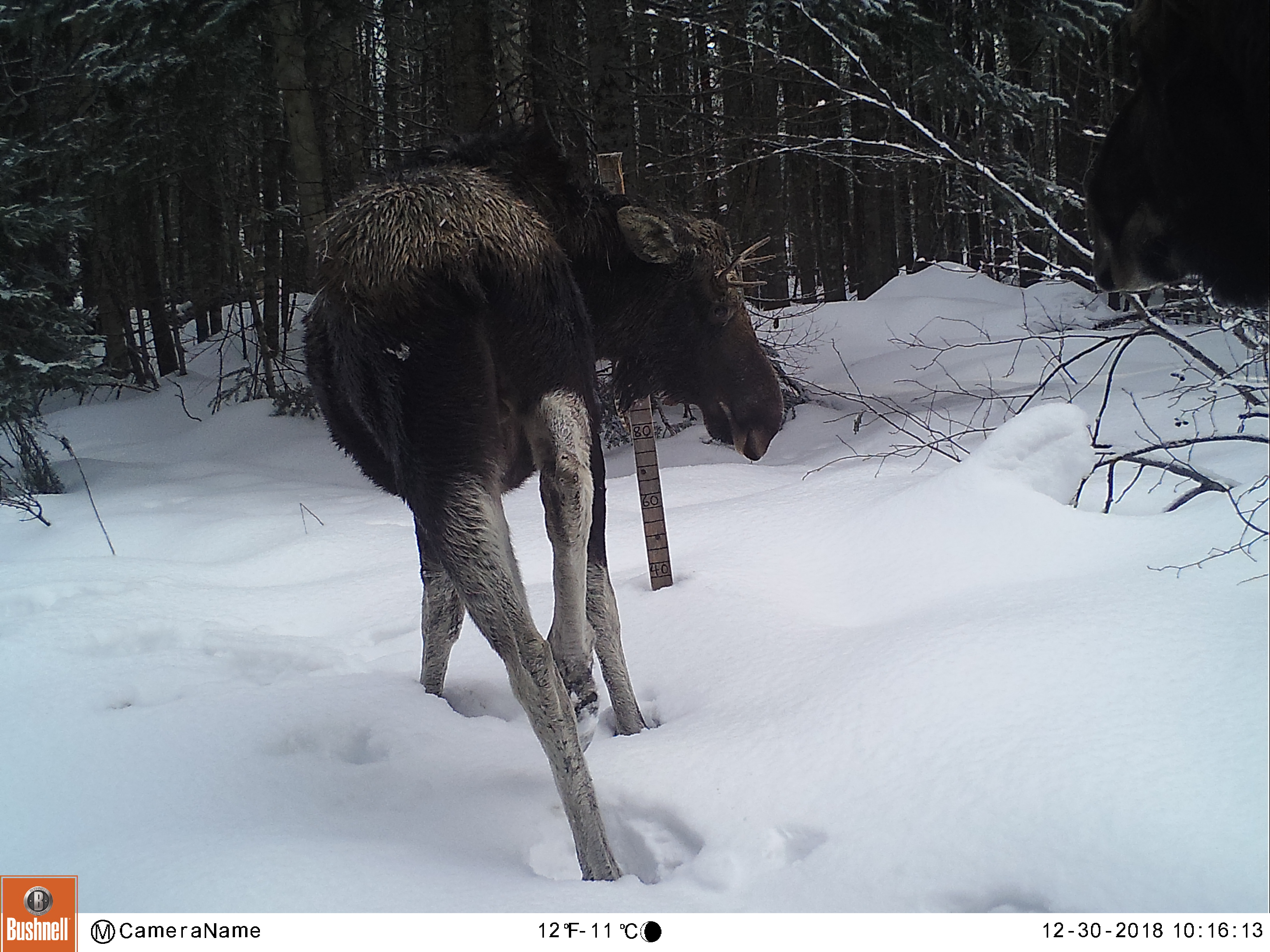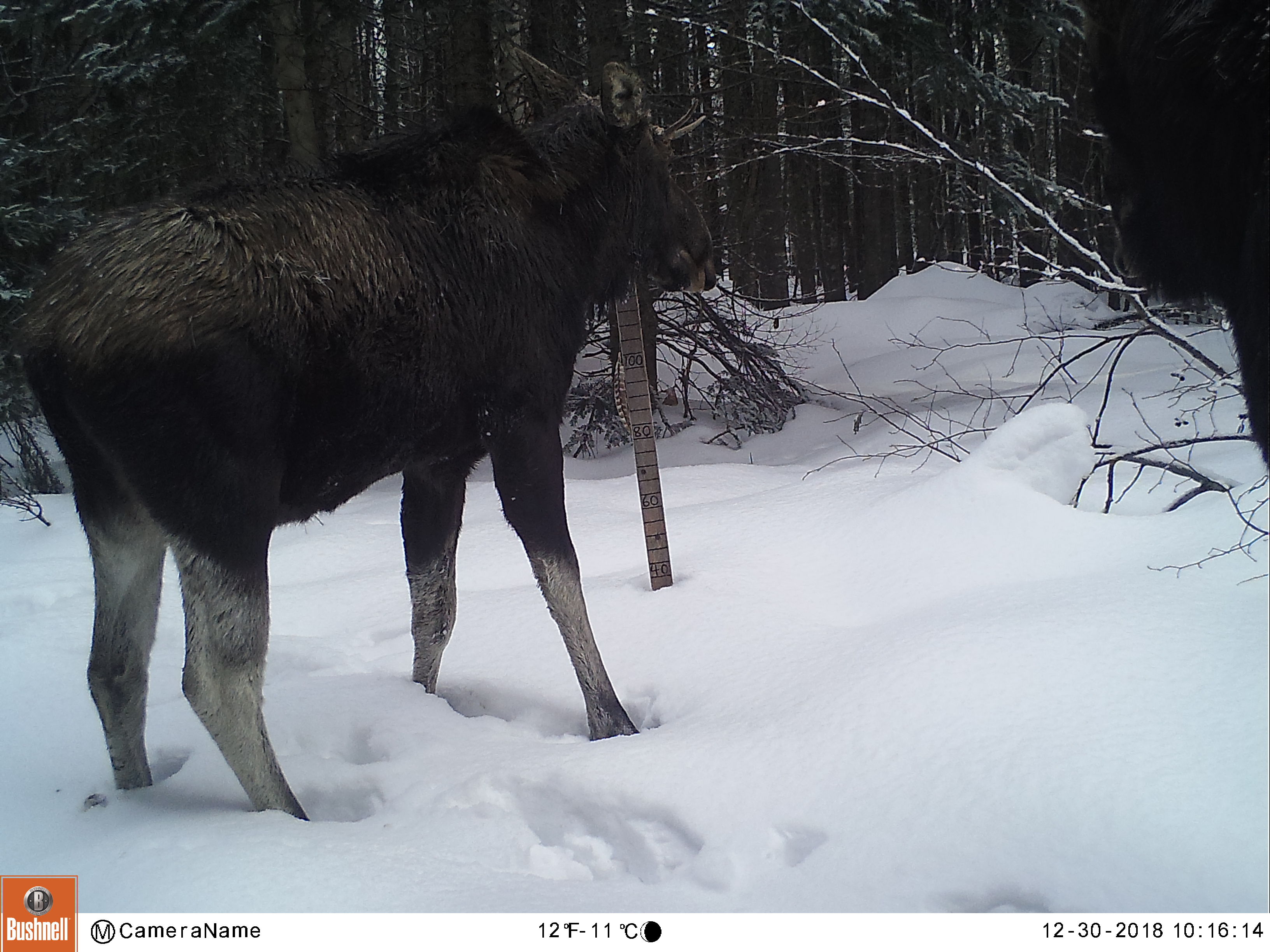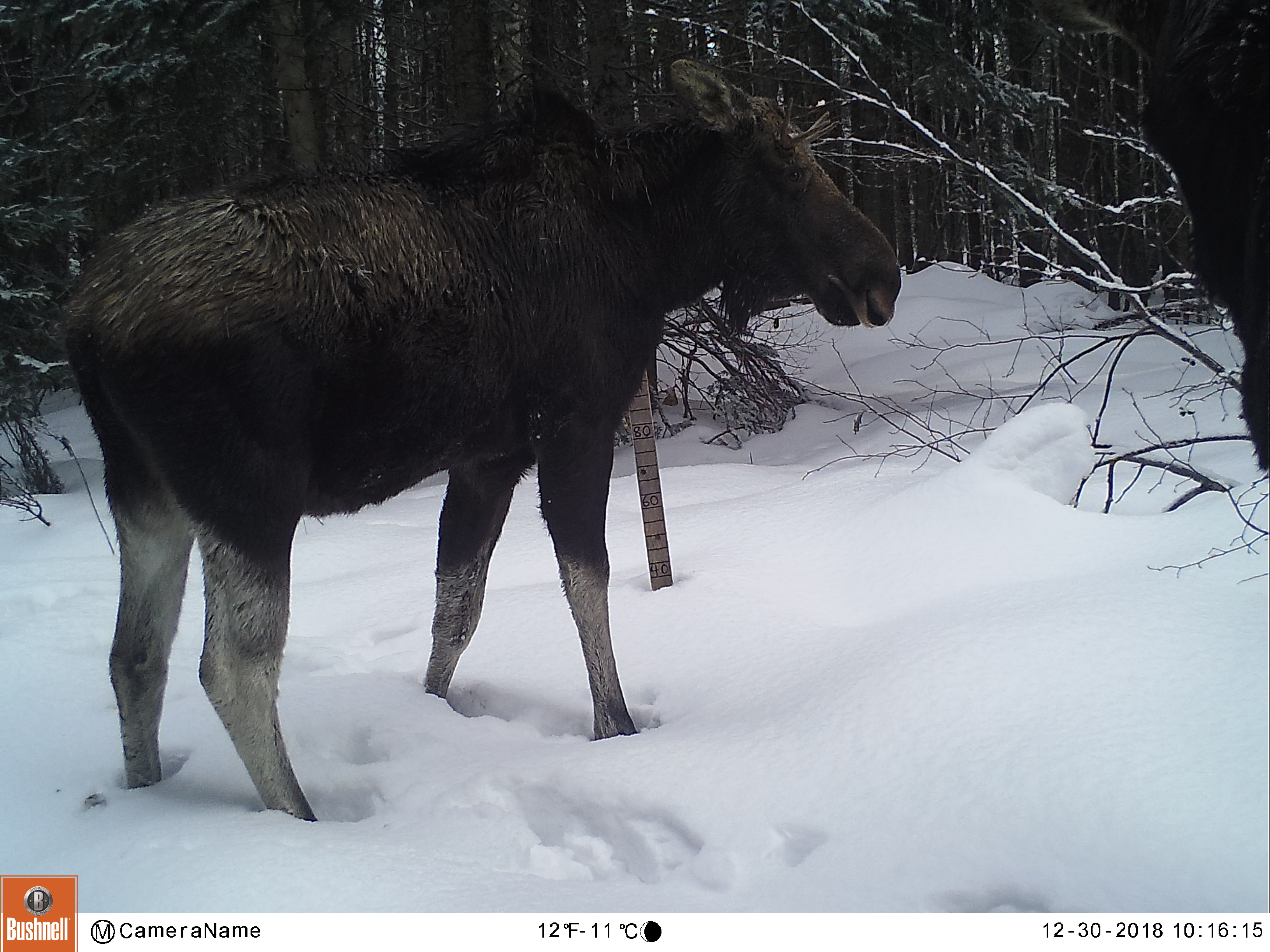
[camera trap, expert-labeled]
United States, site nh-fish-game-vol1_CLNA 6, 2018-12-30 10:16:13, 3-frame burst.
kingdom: Animalia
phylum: Chordata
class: Mammalia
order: Artiodactyla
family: Cervidae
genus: Alces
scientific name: Alces alces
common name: moose